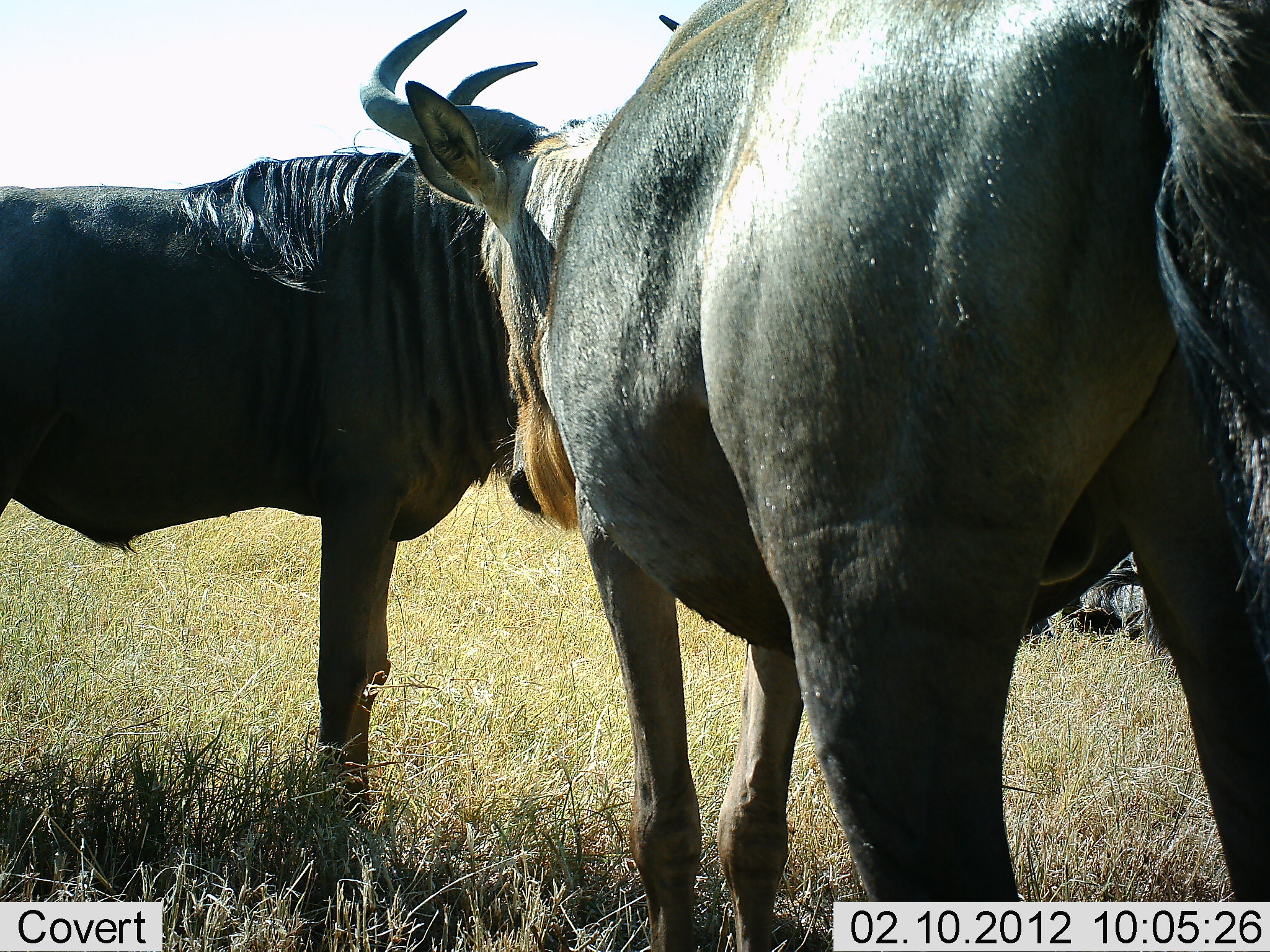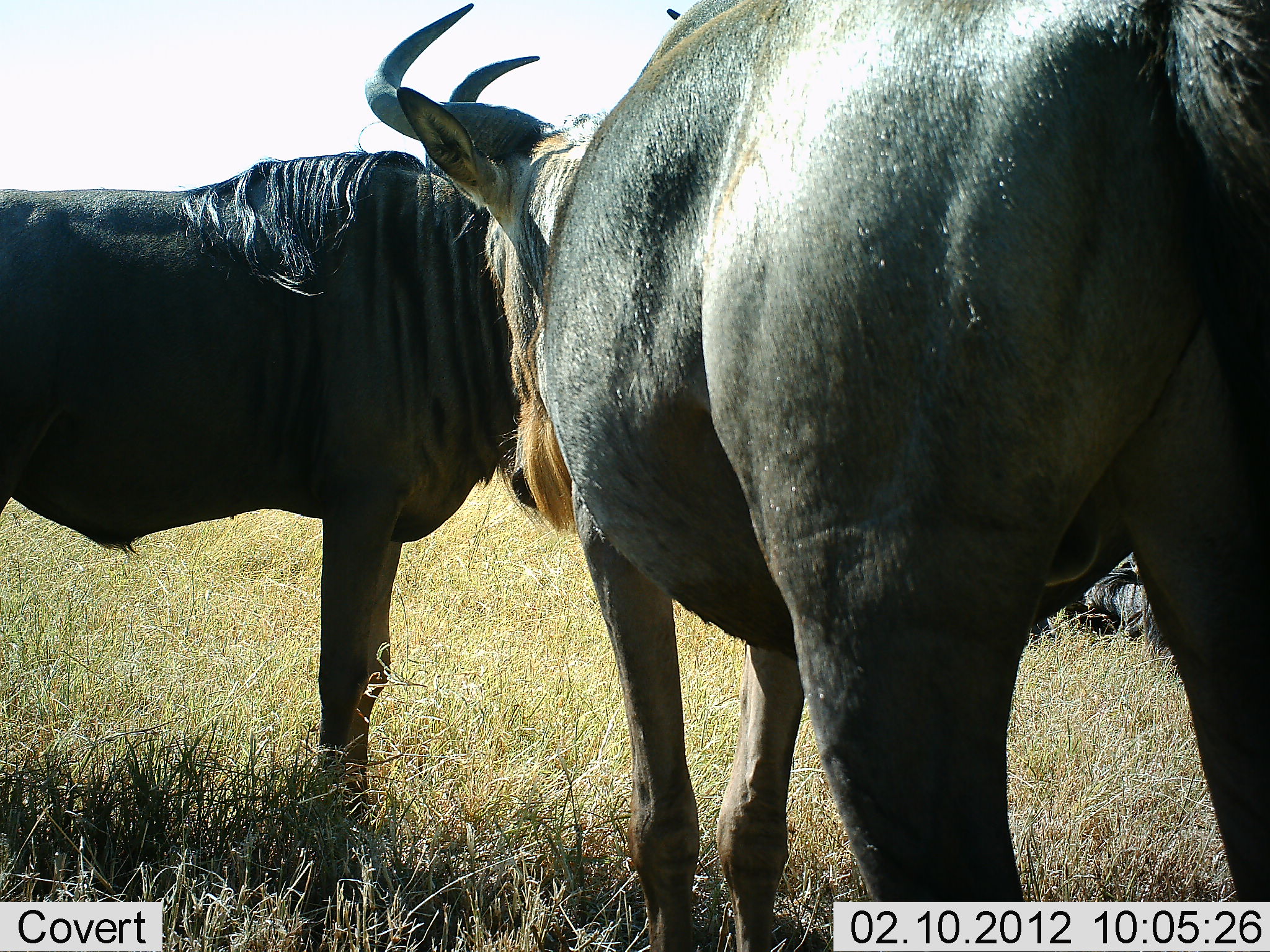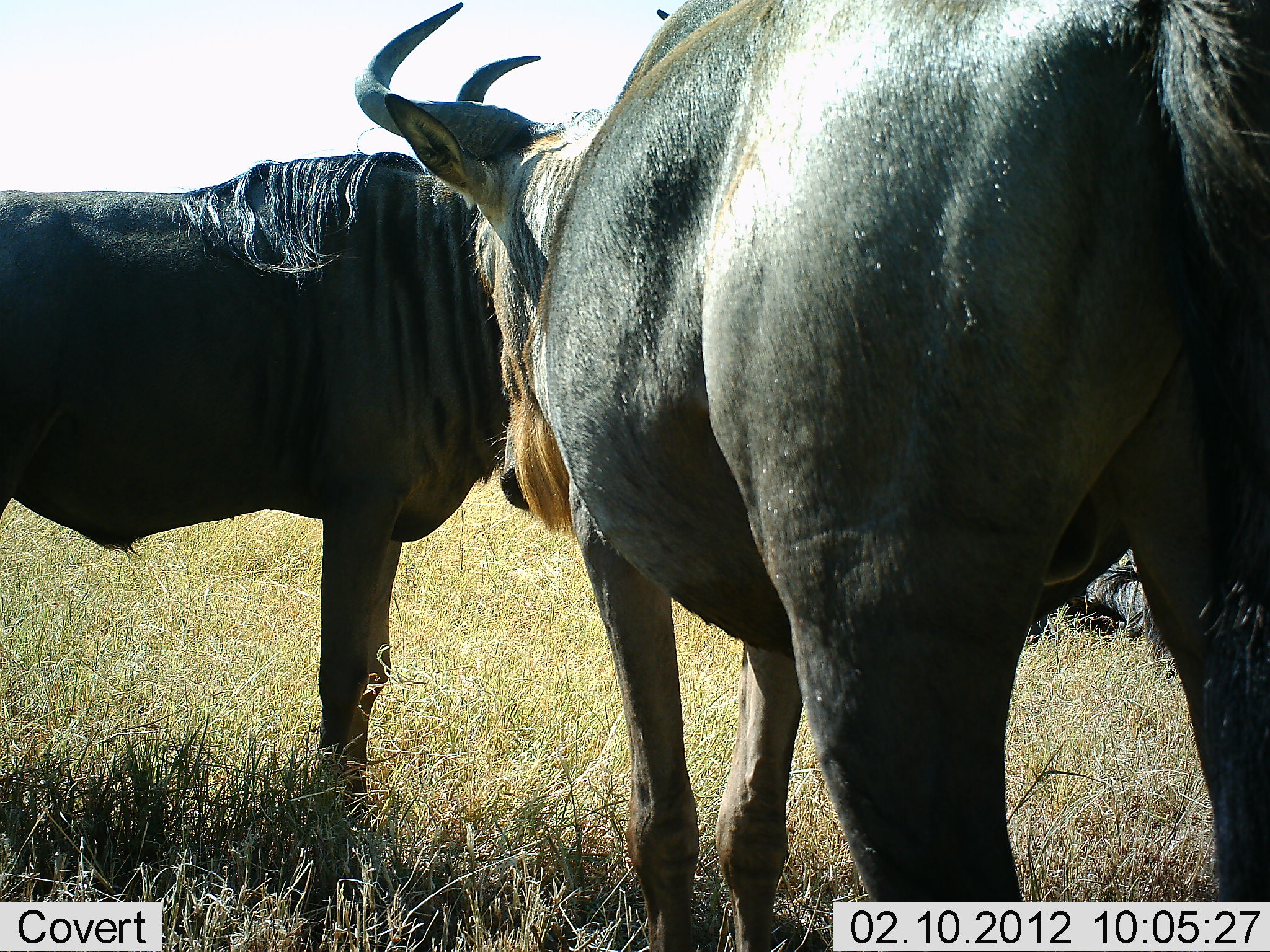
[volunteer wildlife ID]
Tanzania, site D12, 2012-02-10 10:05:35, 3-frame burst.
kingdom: Animalia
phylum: Chordata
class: Mammalia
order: Artiodactyla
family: Bovidae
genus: Connochaetes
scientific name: Connochaetes taurinus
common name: blue wildebeest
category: wildebeest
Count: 3.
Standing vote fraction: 82%.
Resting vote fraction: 47%.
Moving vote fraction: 0%.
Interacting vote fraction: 29%.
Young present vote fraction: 0%.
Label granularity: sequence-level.